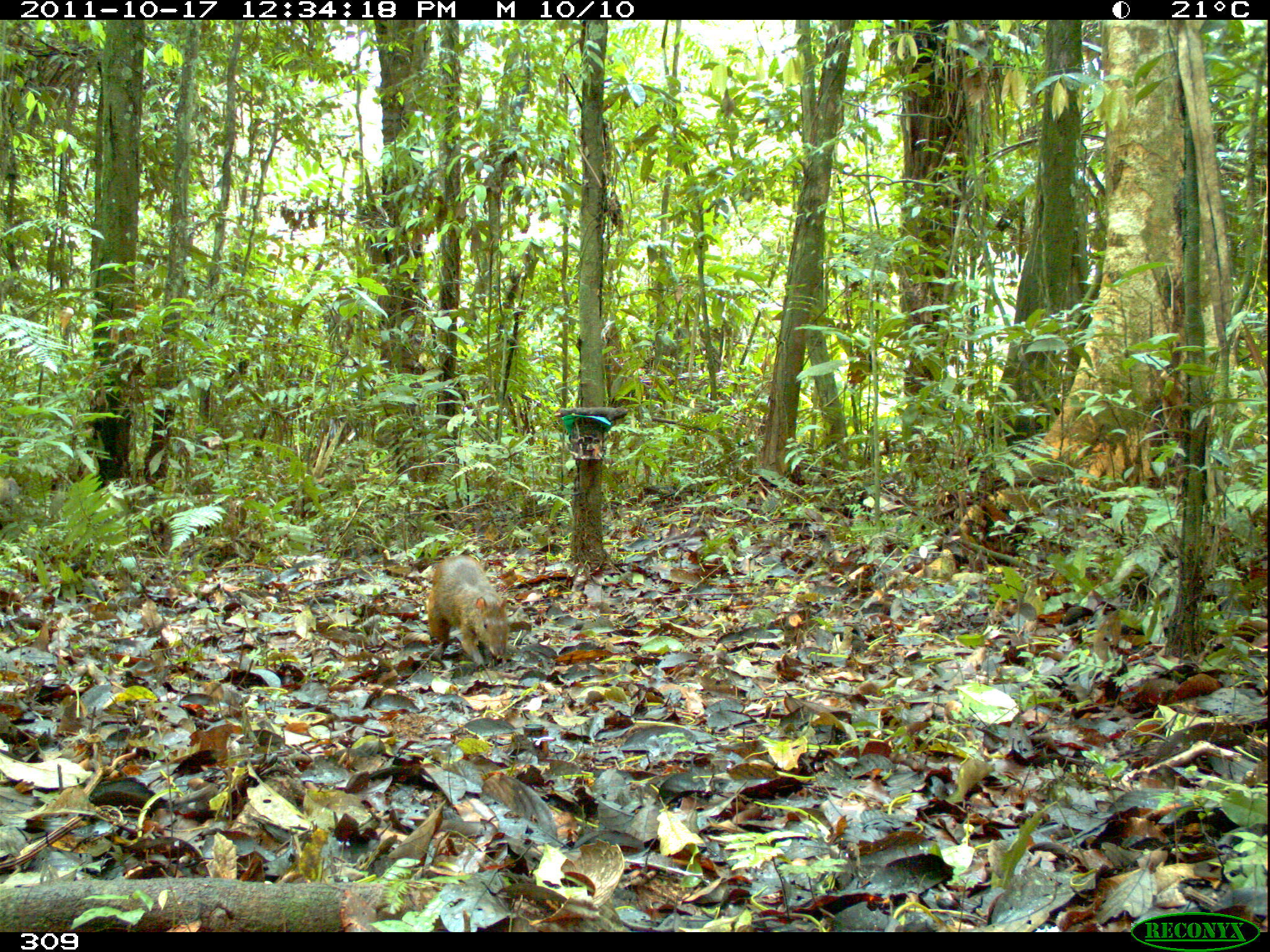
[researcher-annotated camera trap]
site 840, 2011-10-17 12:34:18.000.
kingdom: Animalia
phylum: Chordata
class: Mammalia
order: Rodentia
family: Dasyproctidae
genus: Dasyprocta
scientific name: Dasyprocta punctata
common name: central american agouti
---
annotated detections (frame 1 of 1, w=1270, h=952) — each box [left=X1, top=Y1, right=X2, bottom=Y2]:
dasyprocta punctata: [left=424, top=553, right=511, bottom=666]